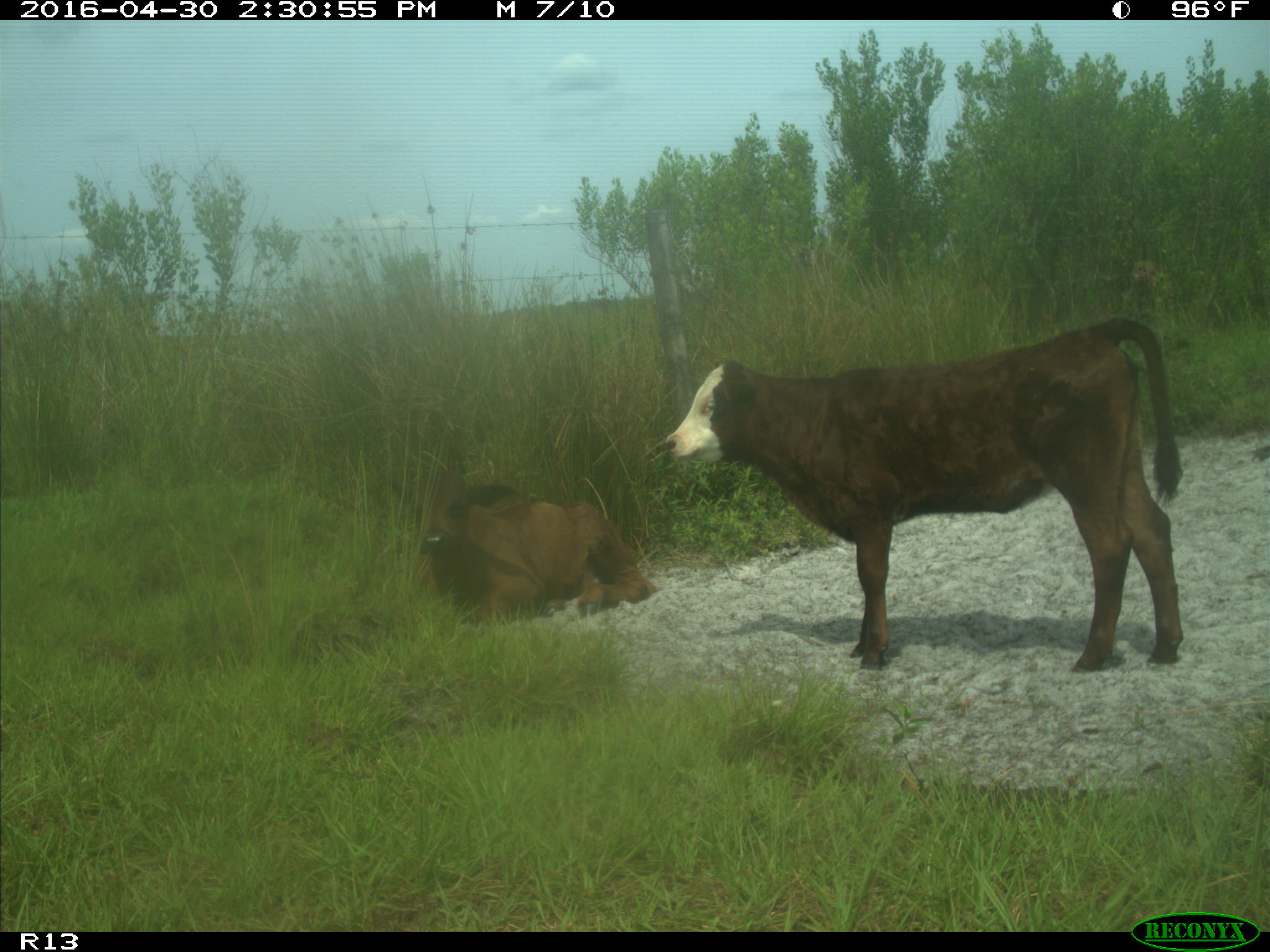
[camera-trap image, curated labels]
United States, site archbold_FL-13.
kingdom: Animalia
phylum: Chordata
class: Mammalia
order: Artiodactyla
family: Bovidae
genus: Bos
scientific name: Bos taurus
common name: domestic cow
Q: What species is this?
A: Bos taurus (domestic cow).